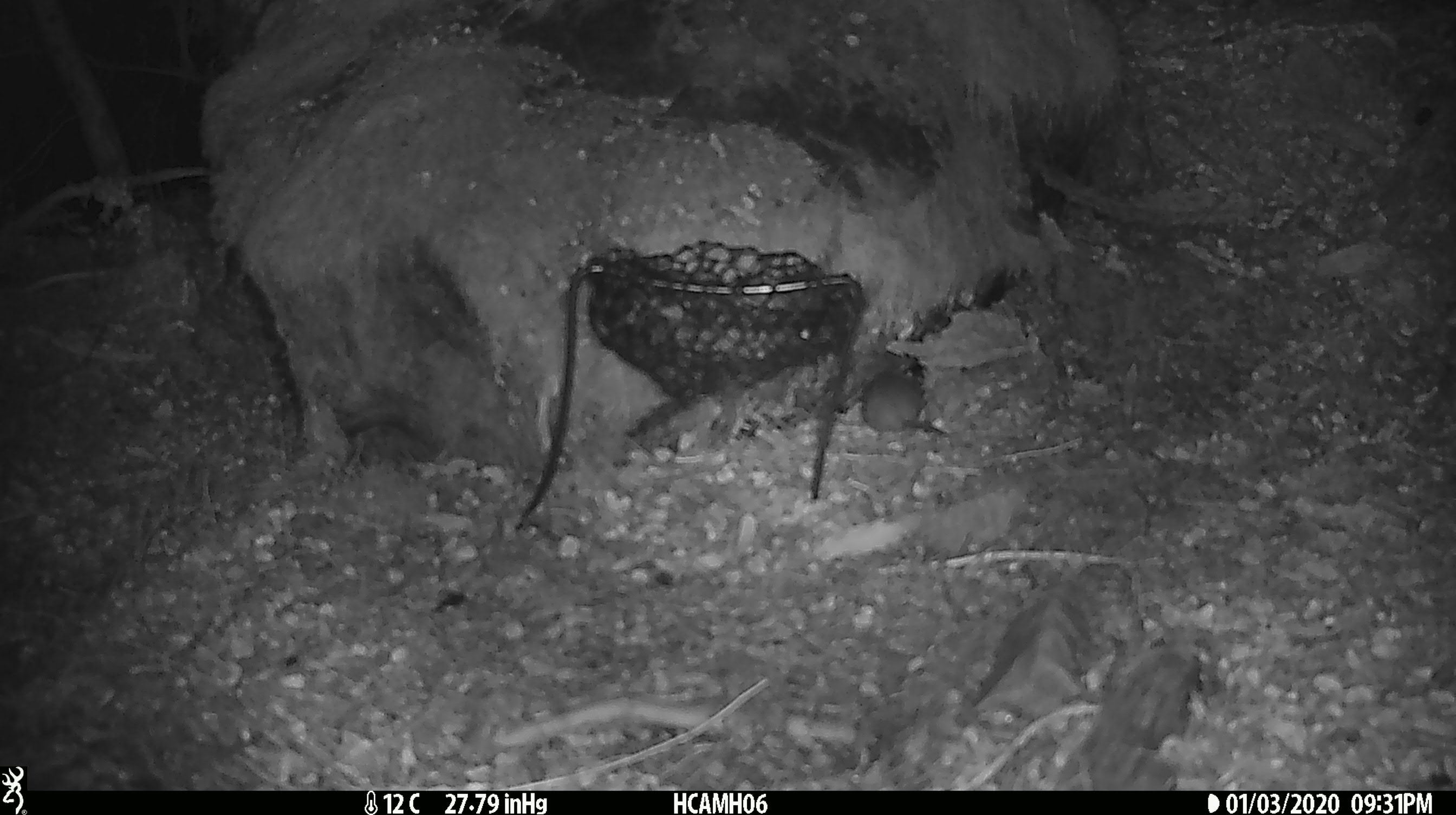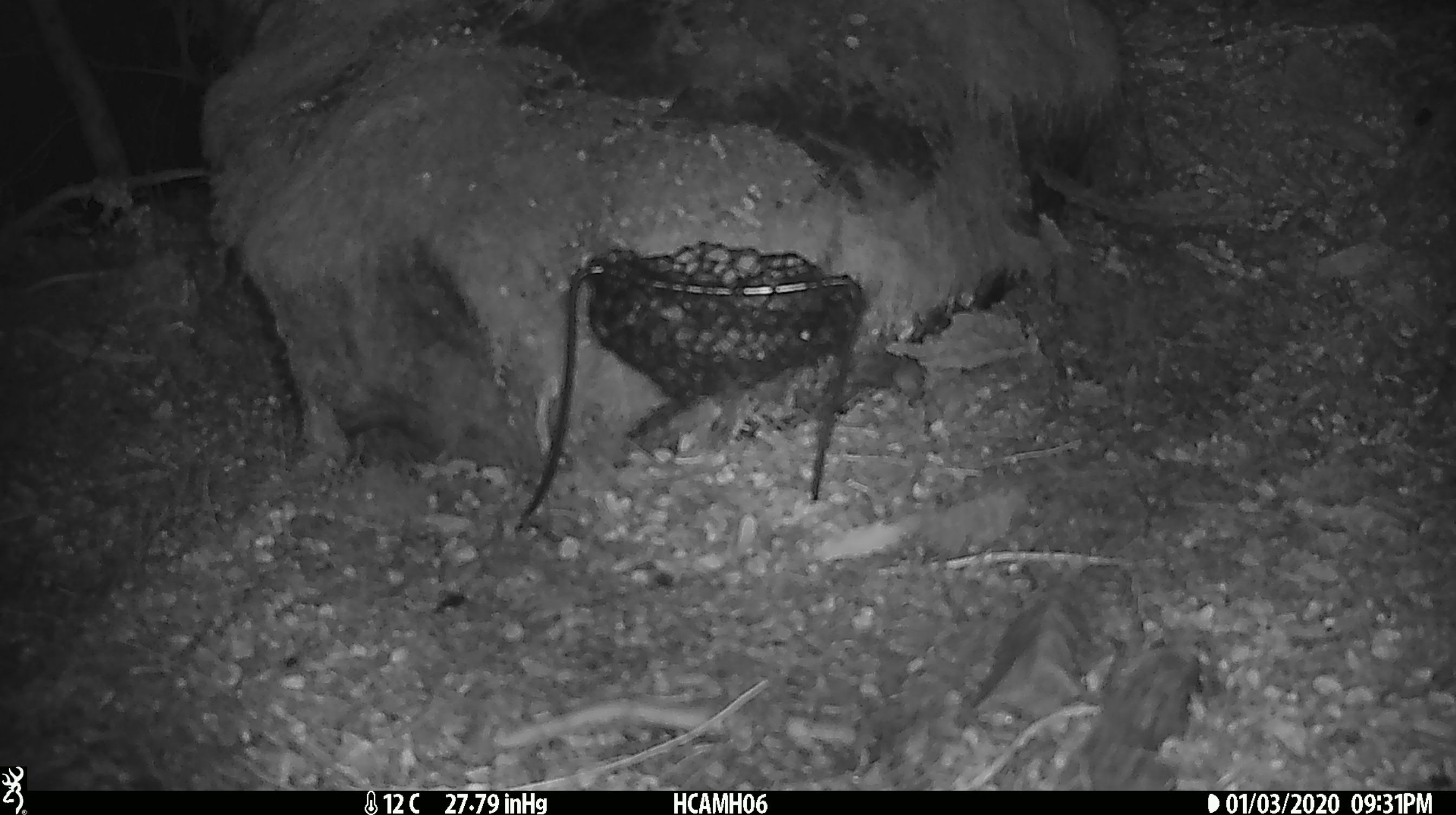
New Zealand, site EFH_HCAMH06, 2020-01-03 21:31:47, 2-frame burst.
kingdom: Animalia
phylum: Chordata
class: Mammalia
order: Rodentia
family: Muridae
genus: Mus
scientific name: Mus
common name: mouse